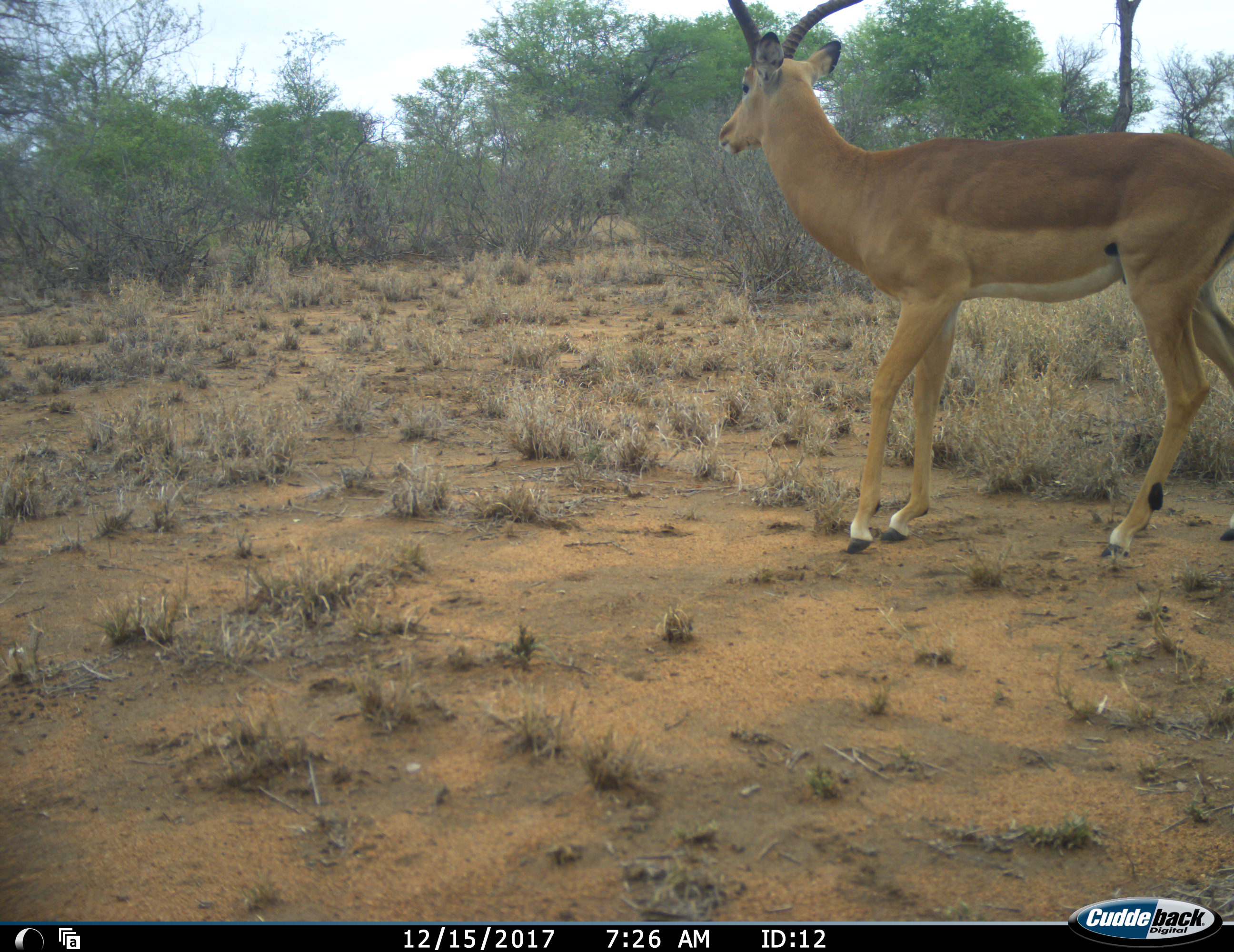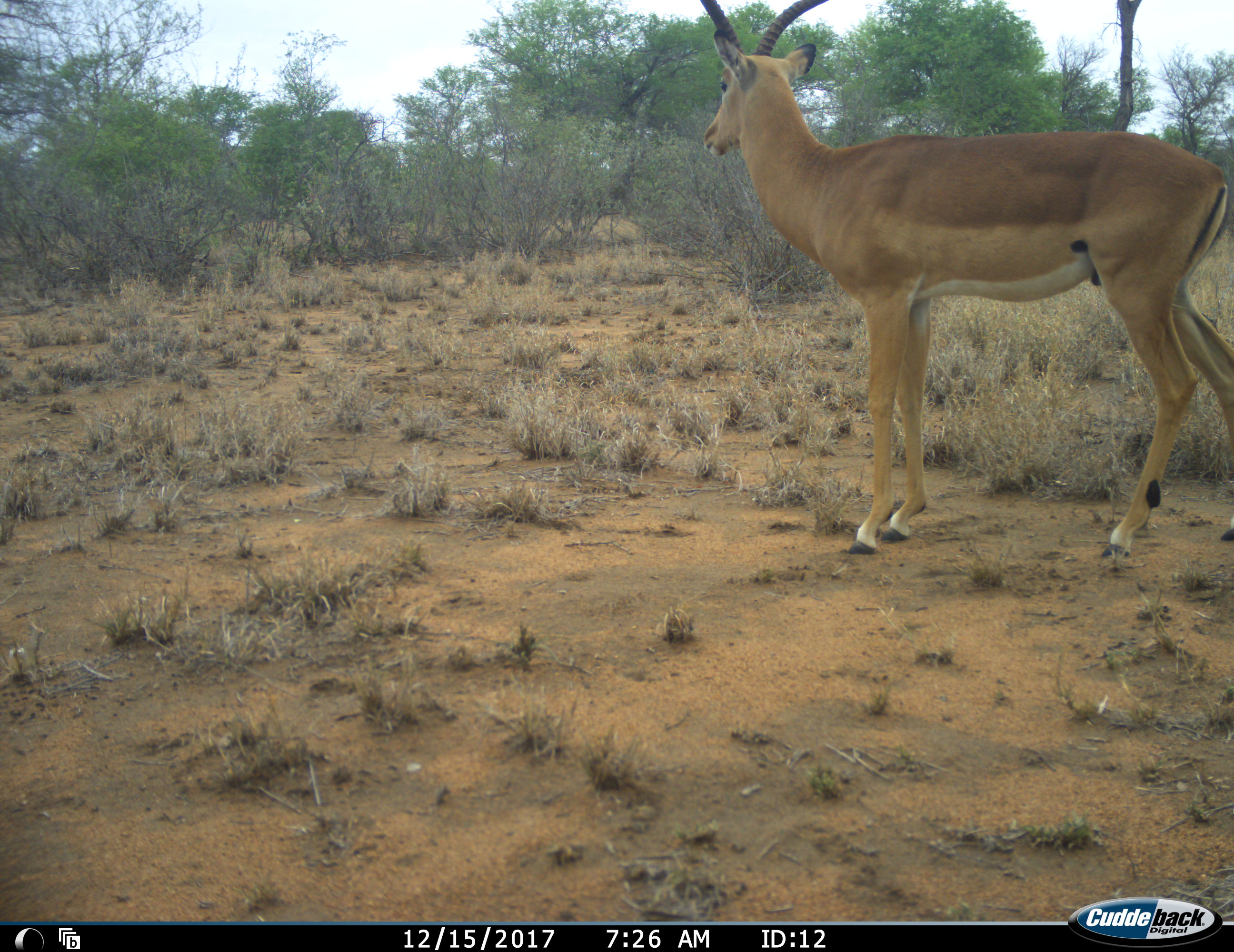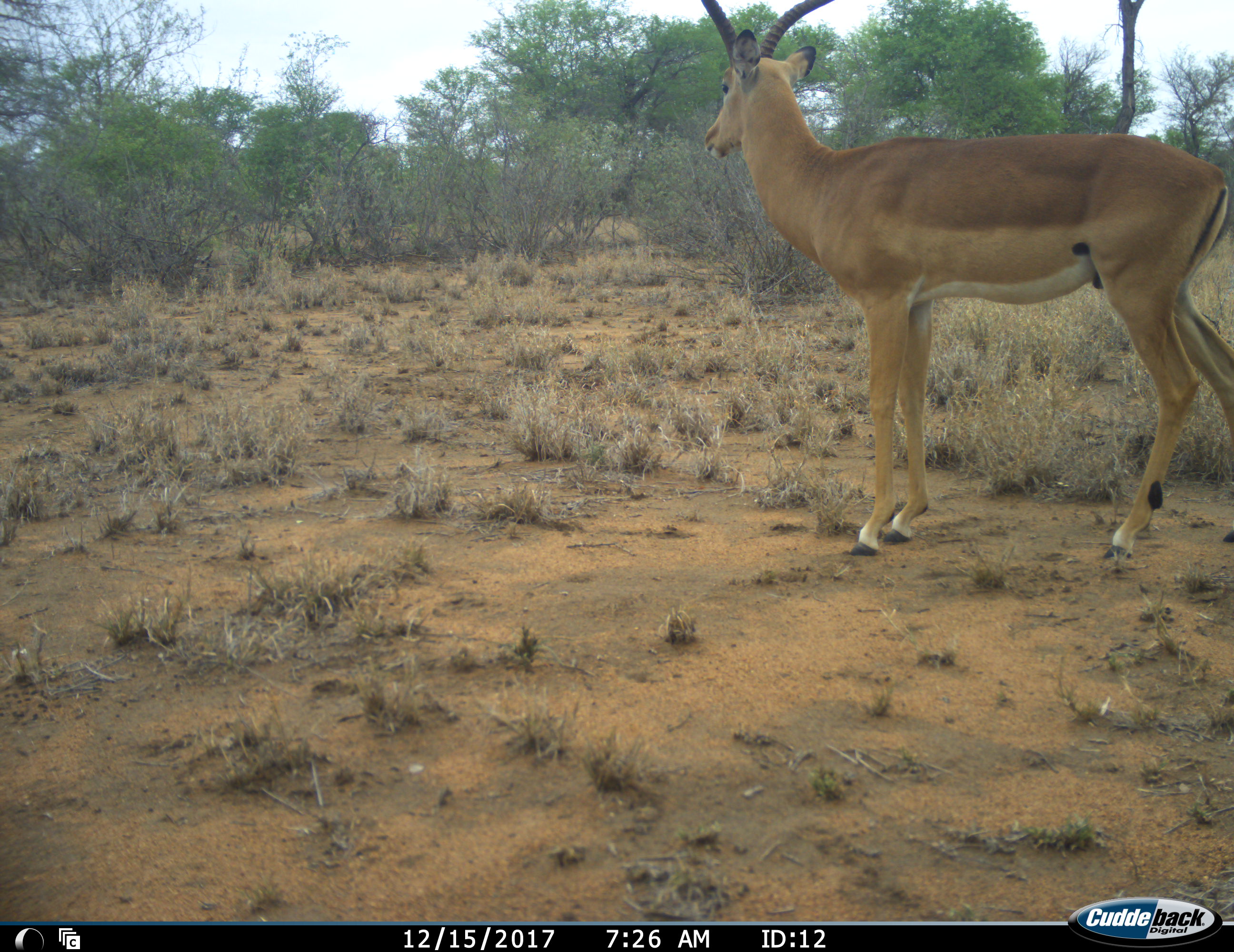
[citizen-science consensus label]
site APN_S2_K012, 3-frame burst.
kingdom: Animalia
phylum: Chordata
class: Mammalia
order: Artiodactyla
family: Bovidae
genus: Aepyceros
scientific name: Aepyceros melampus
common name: impala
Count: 1.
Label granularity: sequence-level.